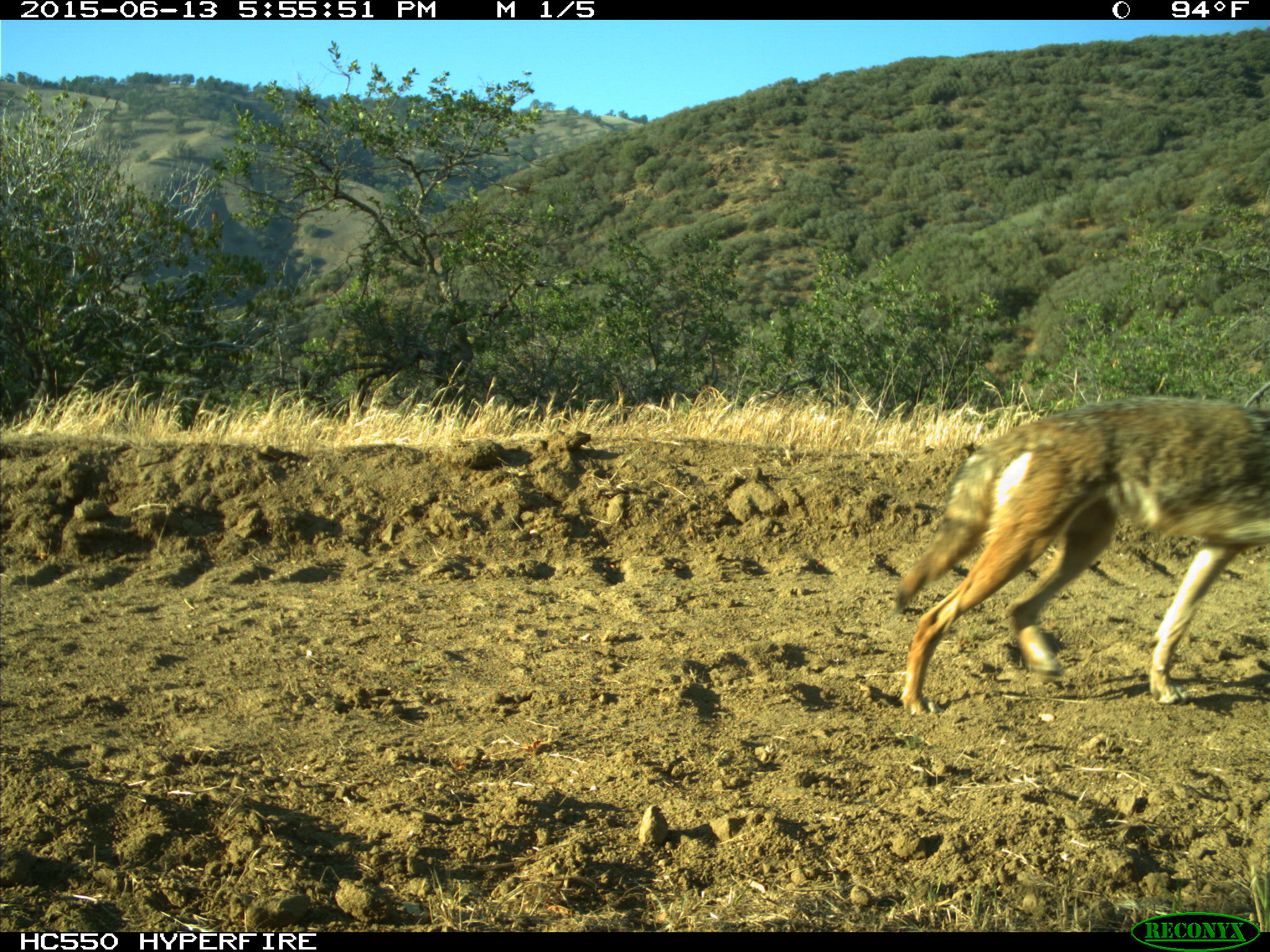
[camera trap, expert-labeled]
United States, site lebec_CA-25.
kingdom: Animalia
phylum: Chordata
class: Mammalia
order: Carnivora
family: Canidae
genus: Canis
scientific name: Canis latrans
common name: coyote